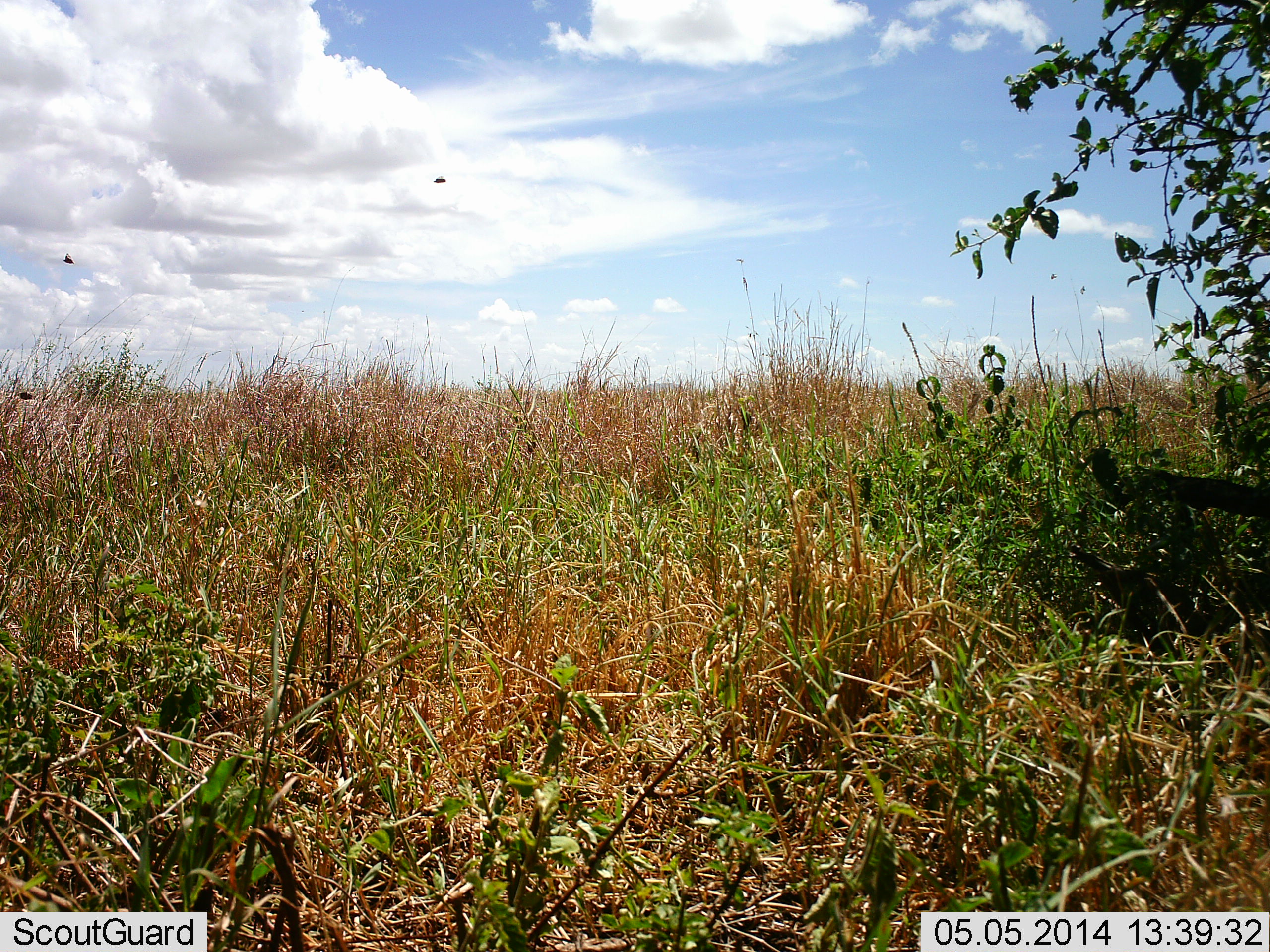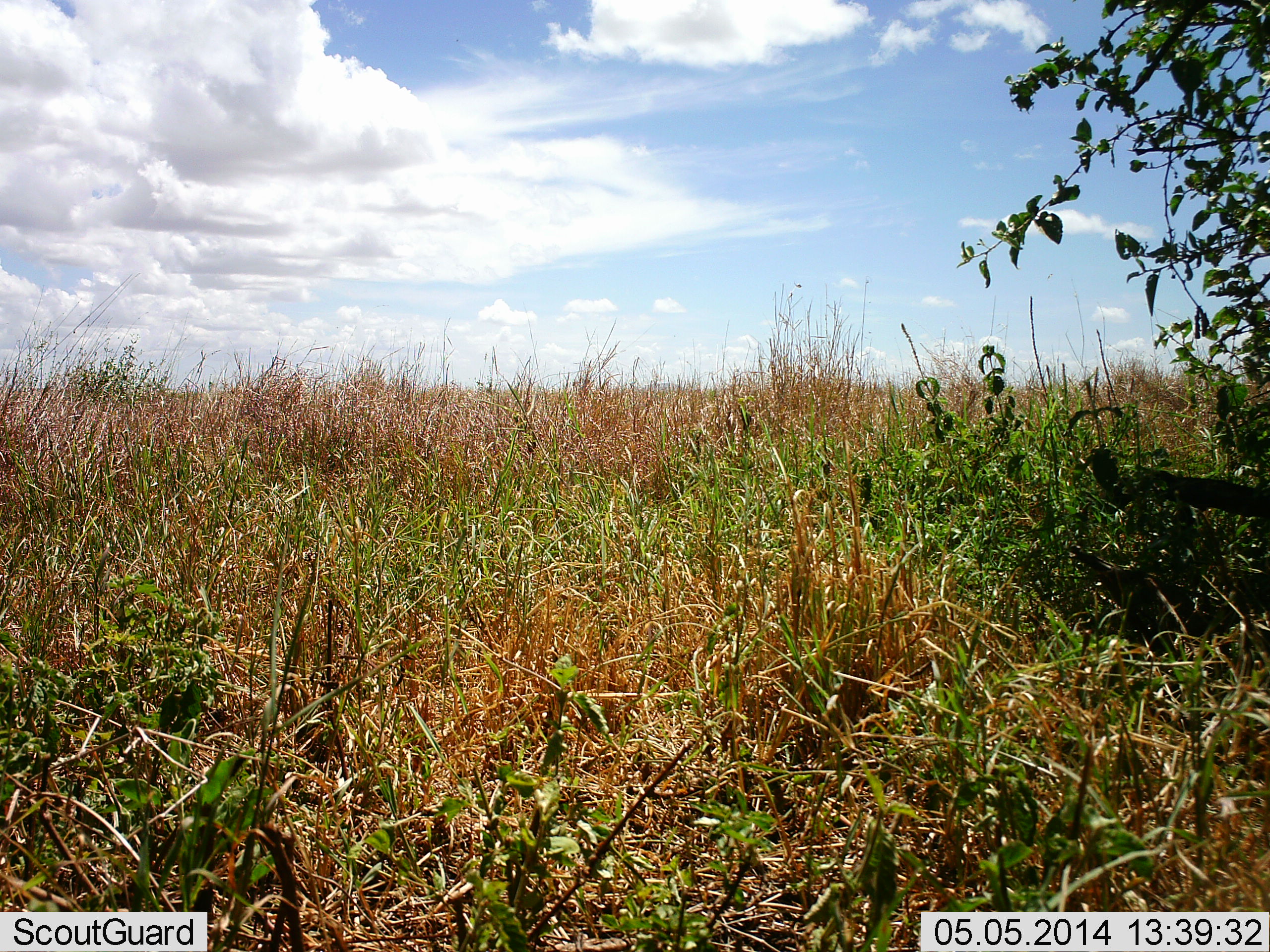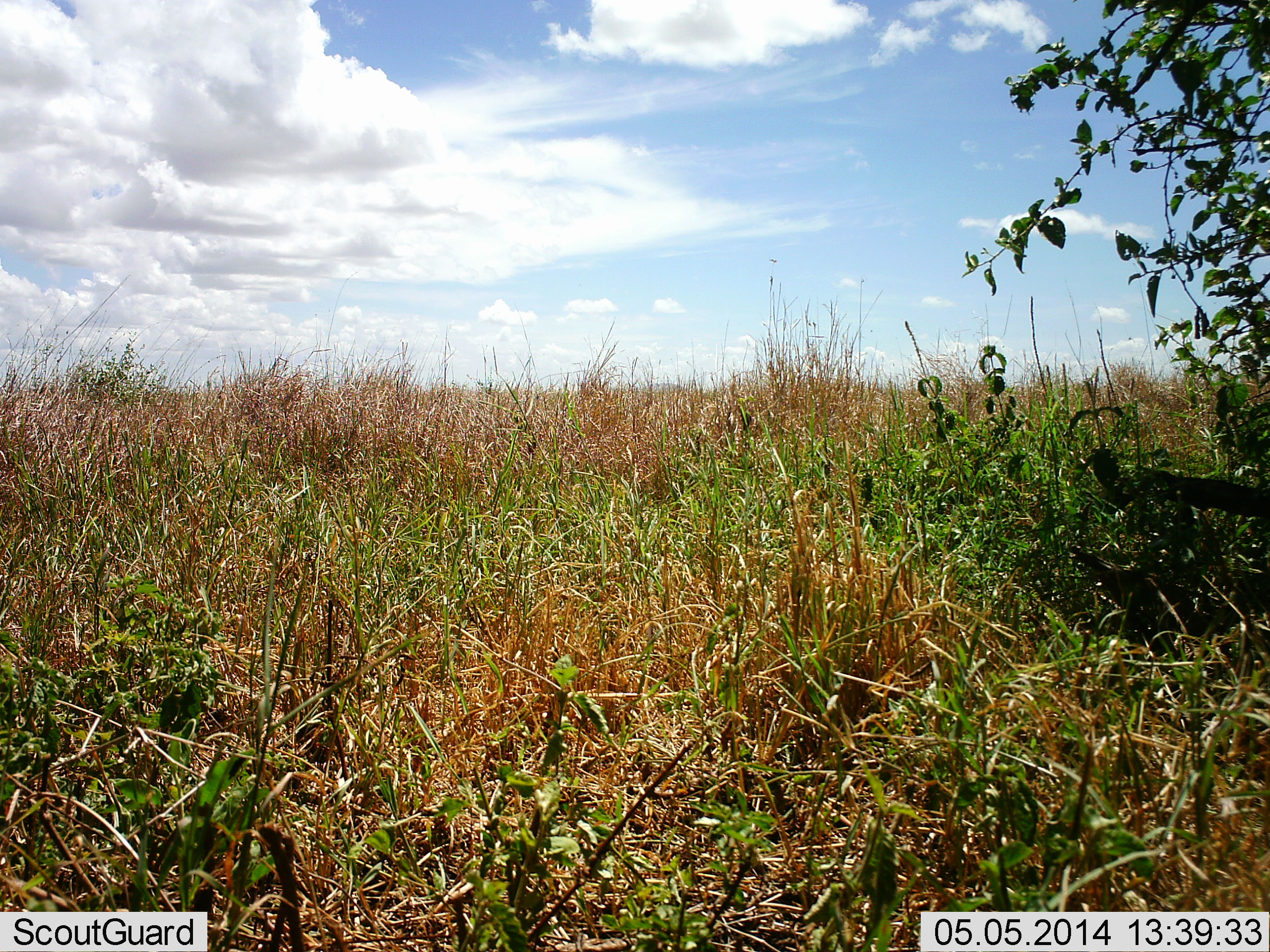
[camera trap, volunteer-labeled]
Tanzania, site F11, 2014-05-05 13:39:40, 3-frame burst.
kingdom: Animalia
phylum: Chordata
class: Aves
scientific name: Aves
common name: bird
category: otherbird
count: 2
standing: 0%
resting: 0%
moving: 100%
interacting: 0%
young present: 0%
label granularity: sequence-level